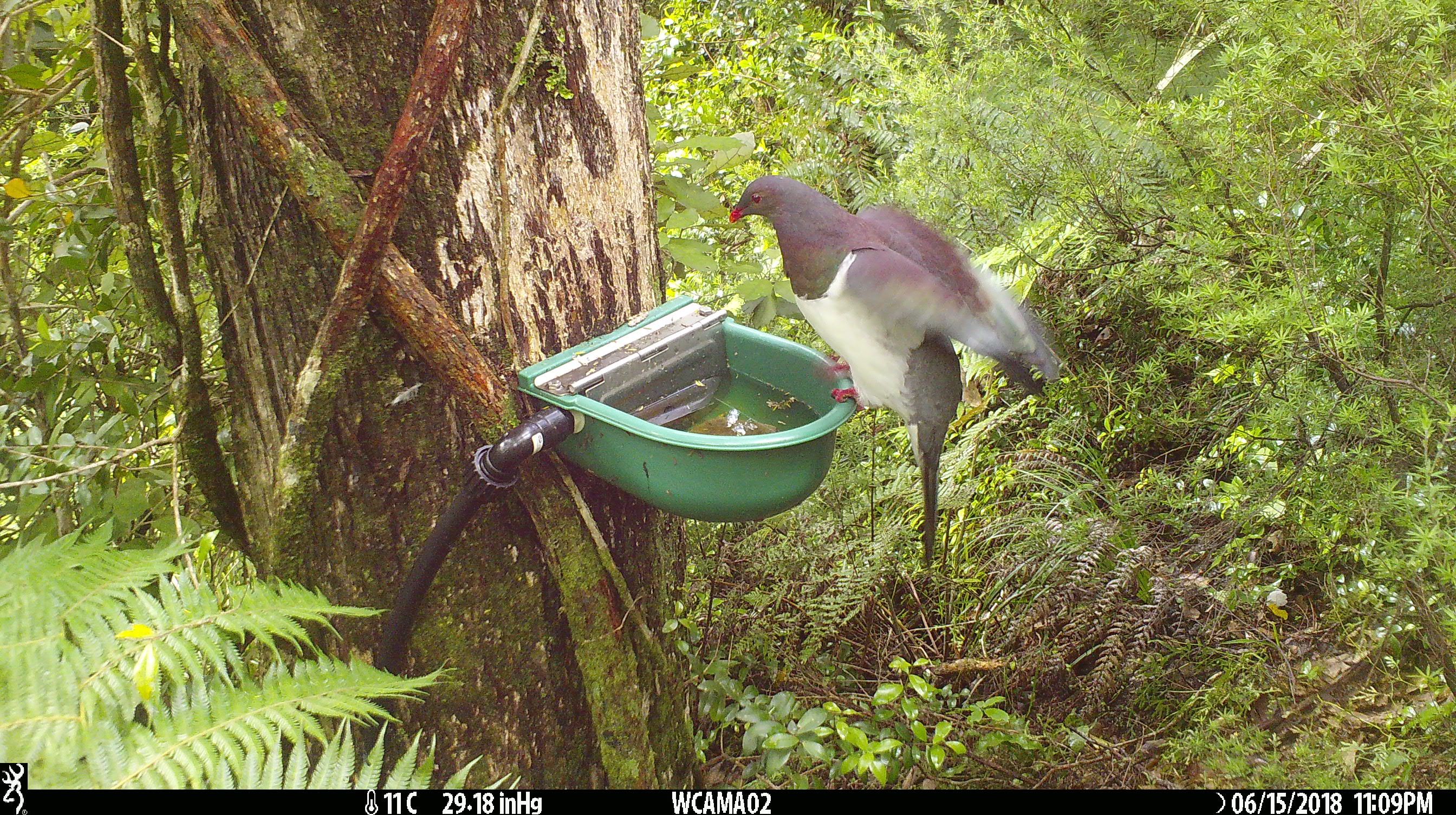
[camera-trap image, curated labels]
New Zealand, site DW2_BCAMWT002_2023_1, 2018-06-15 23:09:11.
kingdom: Animalia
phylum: Chordata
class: Aves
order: Columbiformes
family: Columbidae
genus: Hemiphaga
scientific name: Hemiphaga novaeseelandiae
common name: new zealand pigeon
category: kereru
Kereru (new zealand pigeon) (Hemiphaga novaeseelandiae).